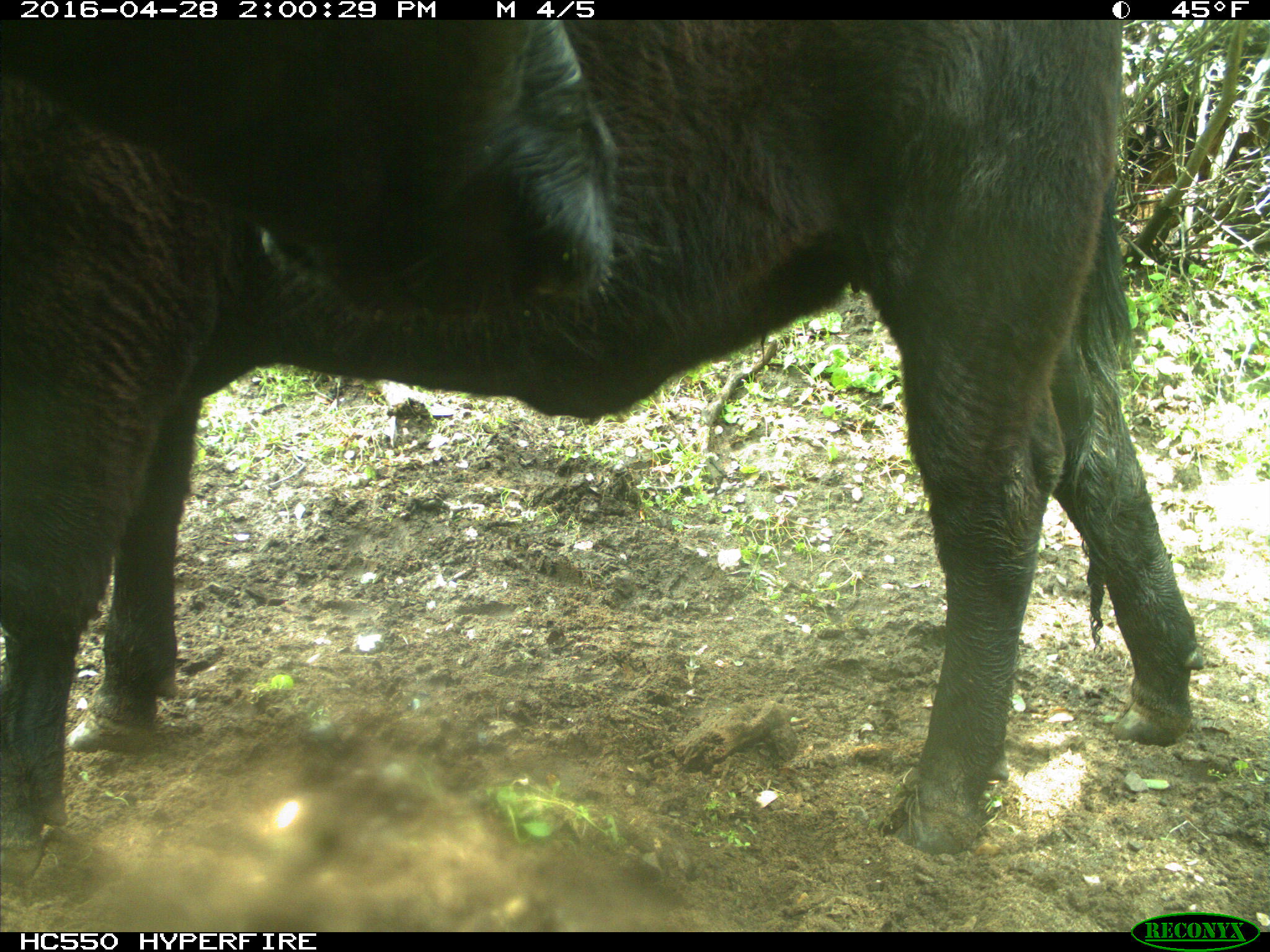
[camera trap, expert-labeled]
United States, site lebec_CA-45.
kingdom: Animalia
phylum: Chordata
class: Mammalia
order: Artiodactyla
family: Bovidae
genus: Bos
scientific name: Bos taurus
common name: domestic cow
Bos taurus (domestic cow).